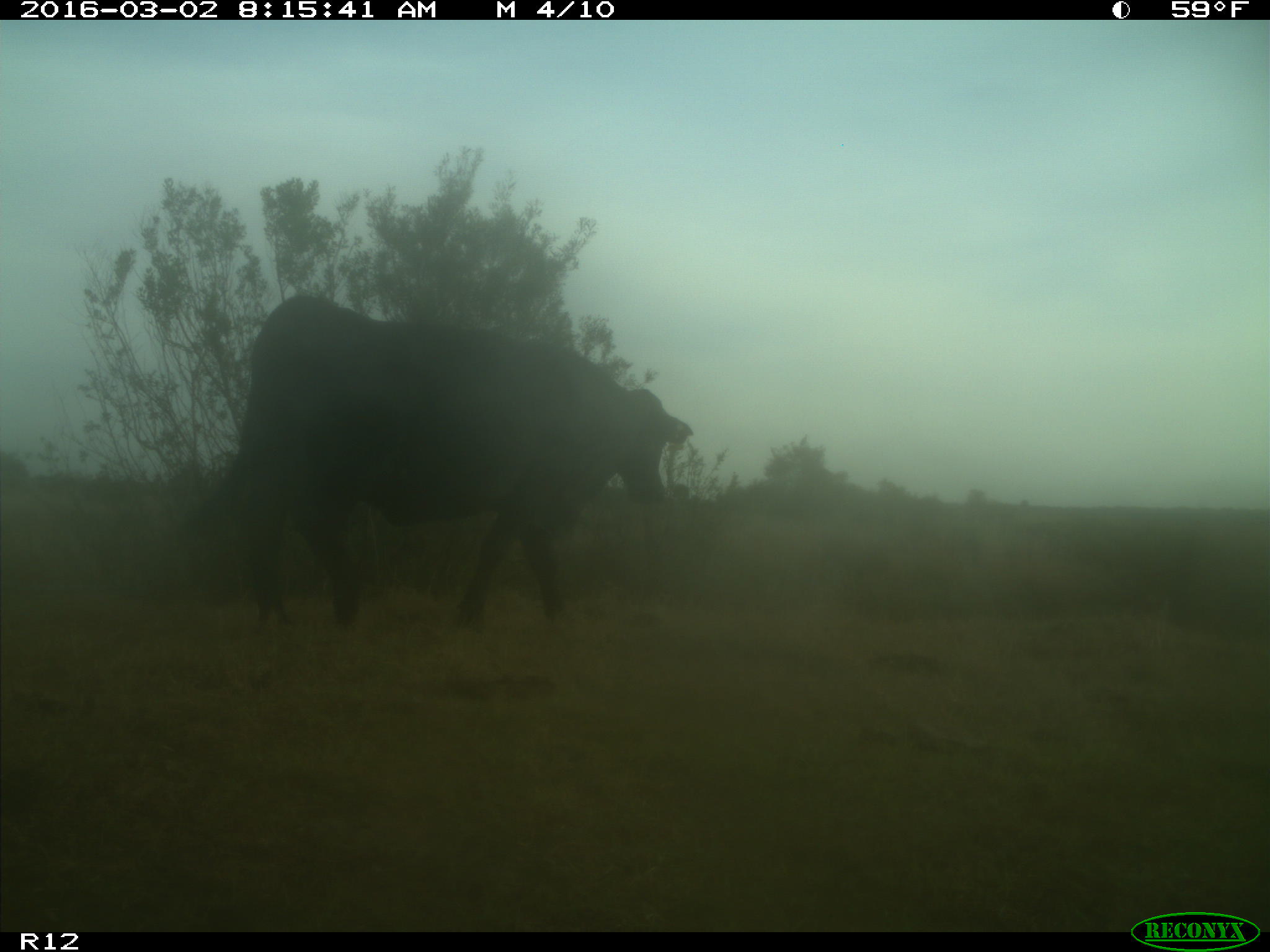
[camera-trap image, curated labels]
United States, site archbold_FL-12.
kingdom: Animalia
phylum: Chordata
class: Mammalia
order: Artiodactyla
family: Bovidae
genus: Bos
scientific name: Bos taurus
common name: domestic cow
Bos taurus (domestic cow).